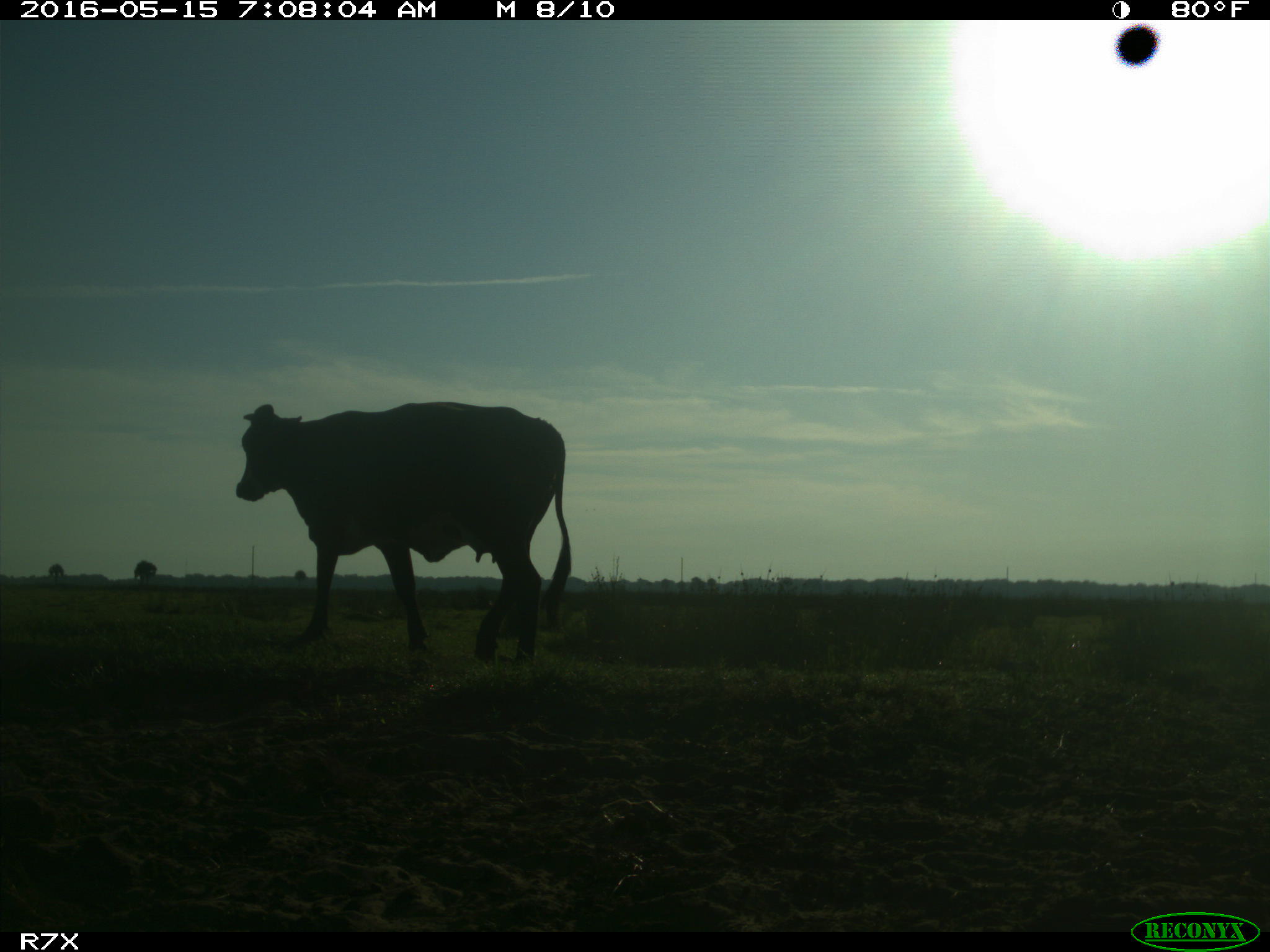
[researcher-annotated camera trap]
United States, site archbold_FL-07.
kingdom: Animalia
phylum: Chordata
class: Mammalia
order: Artiodactyla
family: Bovidae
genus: Bos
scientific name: Bos taurus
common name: domestic cow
Bos taurus (domestic cow).